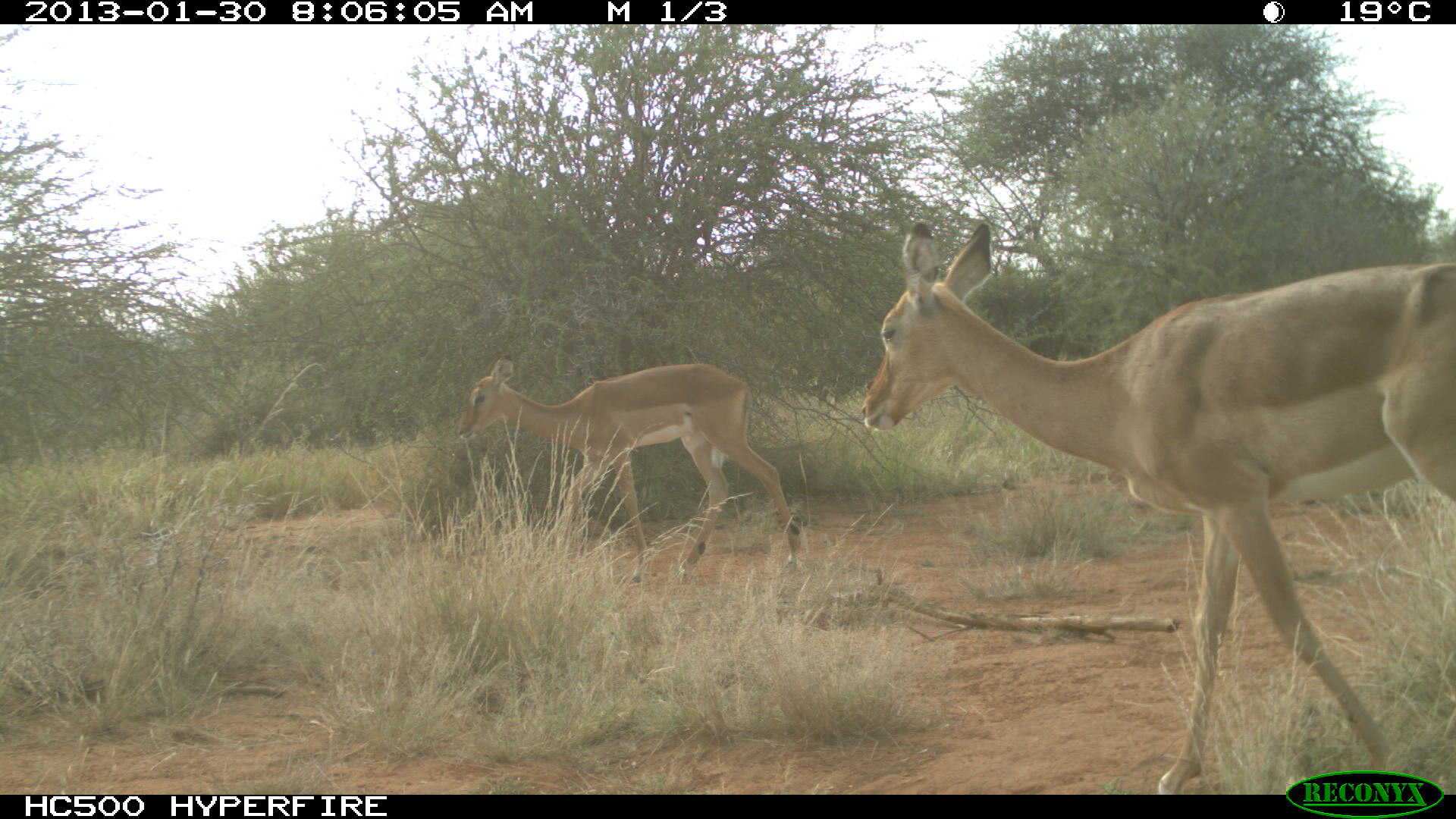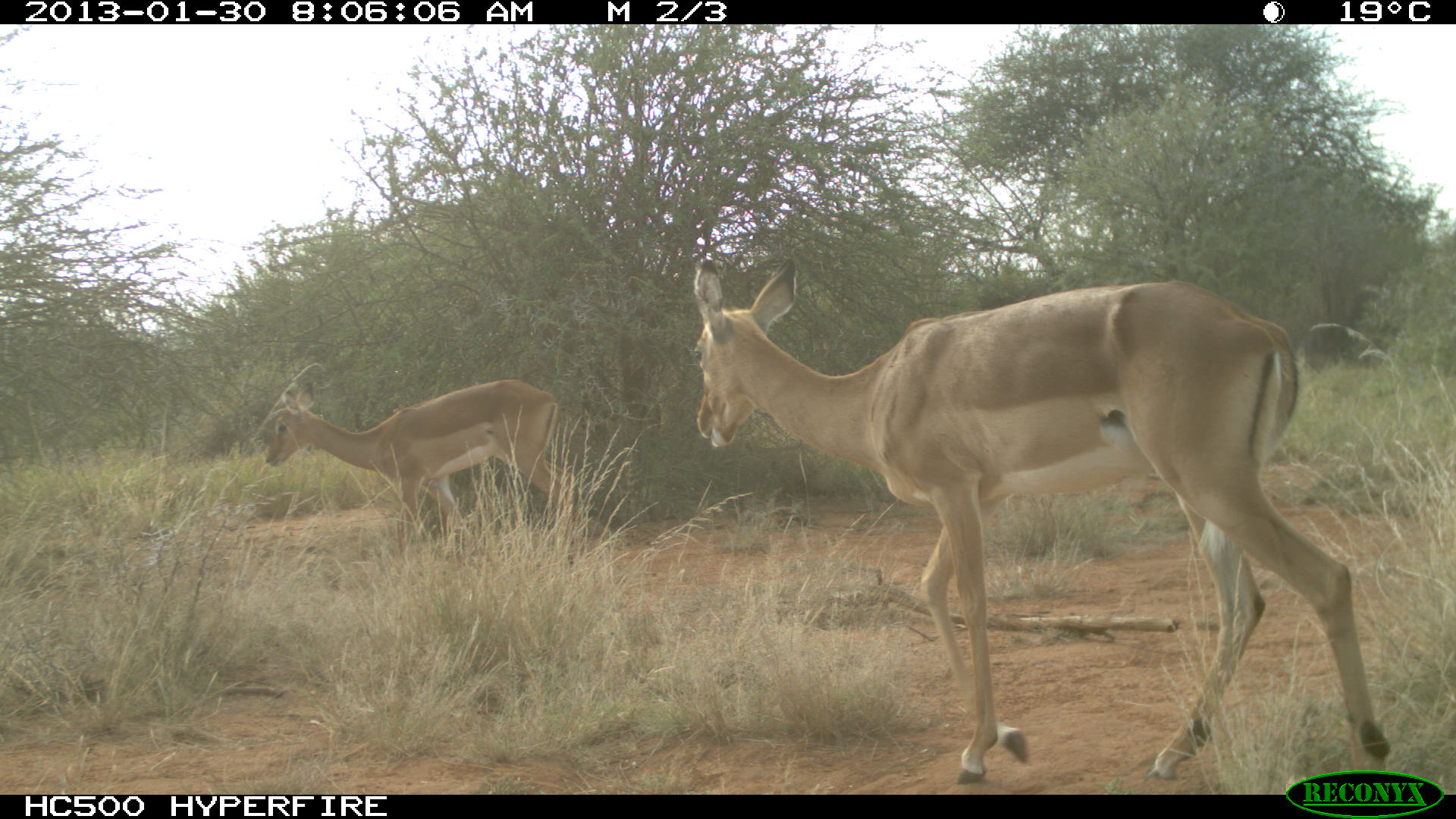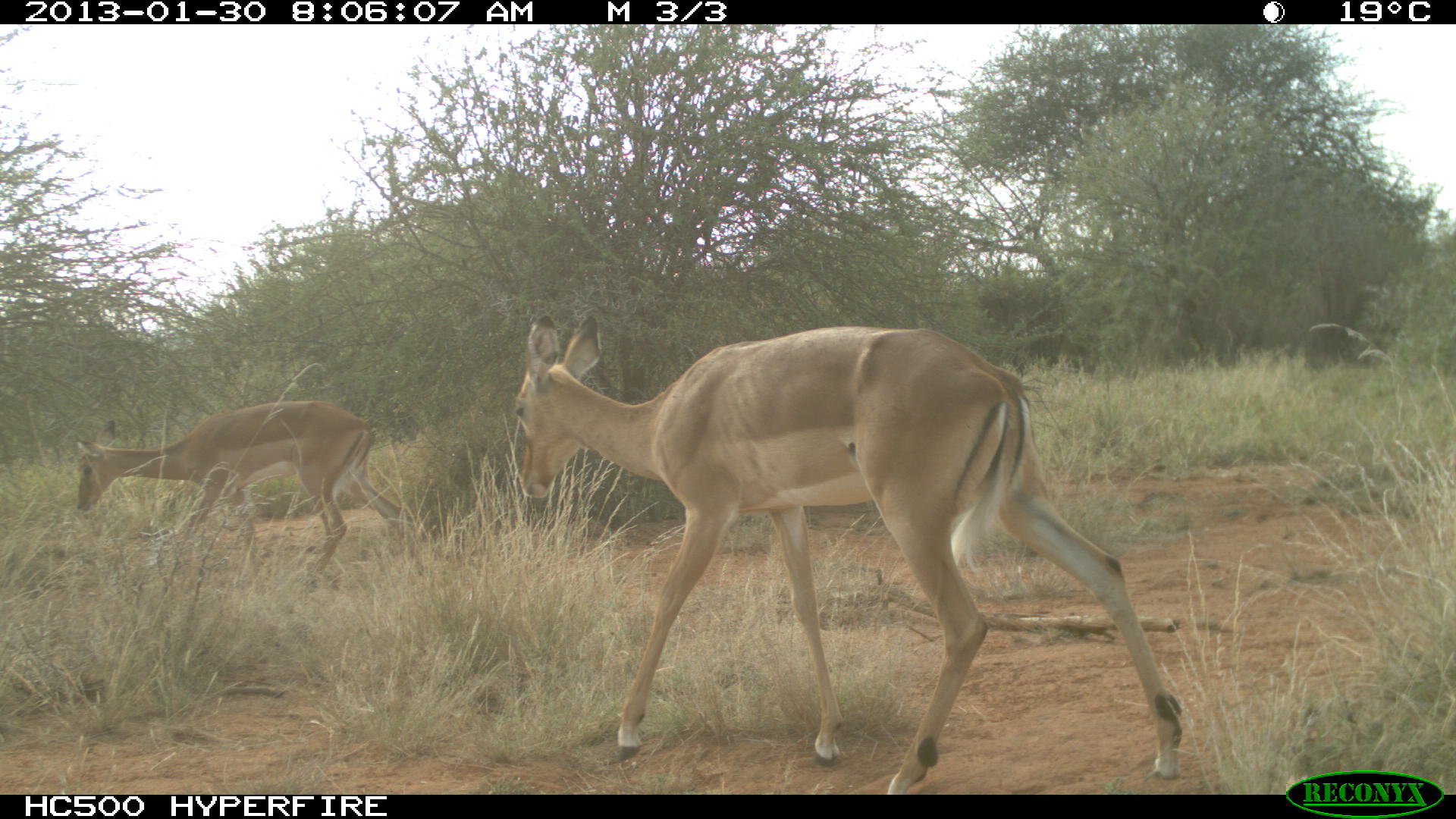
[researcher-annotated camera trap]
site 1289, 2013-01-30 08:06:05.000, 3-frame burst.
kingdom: Animalia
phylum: Chordata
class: Mammalia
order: Artiodactyla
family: Bovidae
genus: Aepyceros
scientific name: Aepyceros melampus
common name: impala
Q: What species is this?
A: Aepyceros melampus (impala).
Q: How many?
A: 2.